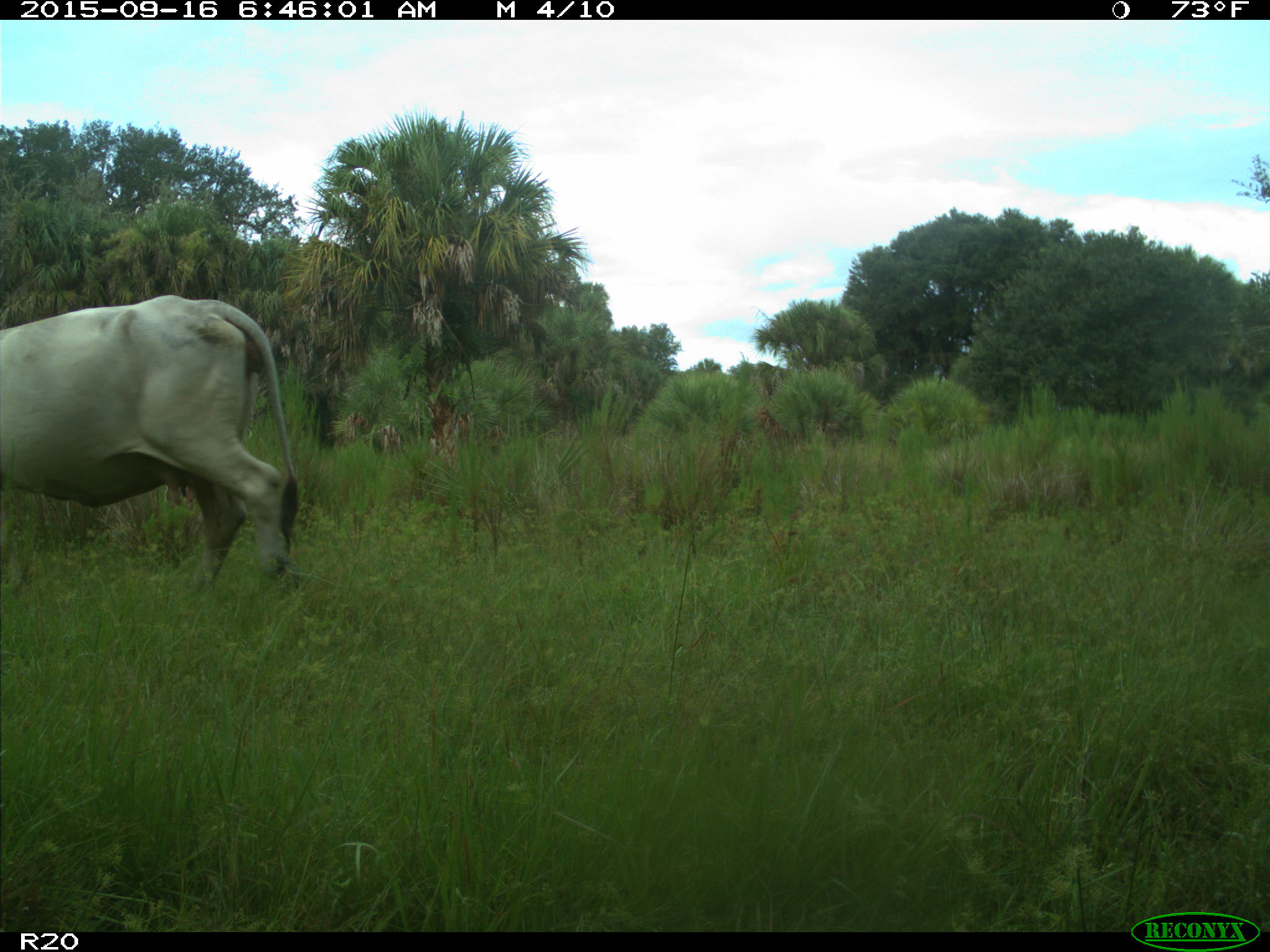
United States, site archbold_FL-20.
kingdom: Animalia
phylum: Chordata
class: Mammalia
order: Artiodactyla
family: Bovidae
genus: Bos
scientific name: Bos taurus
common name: domestic cow